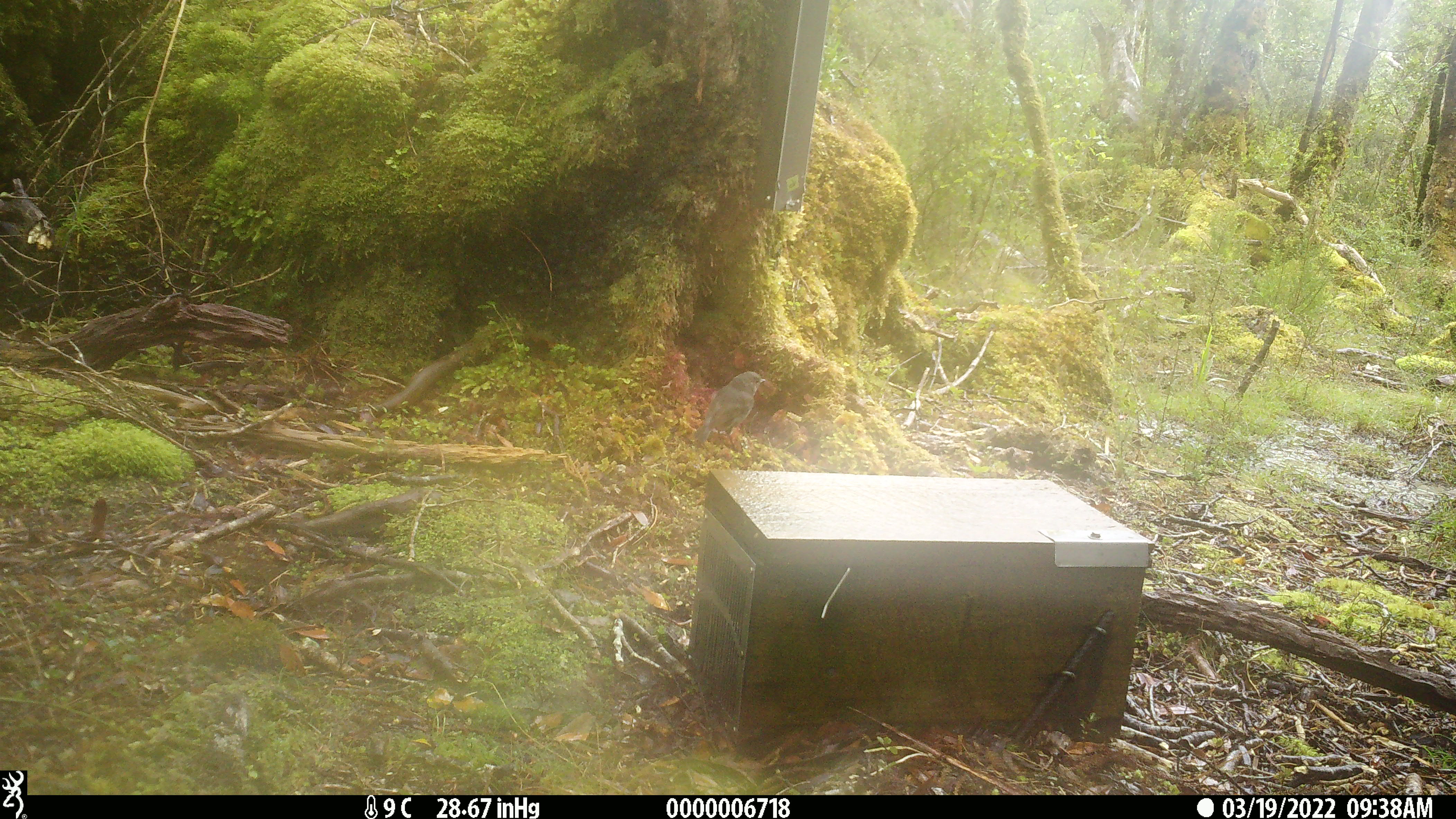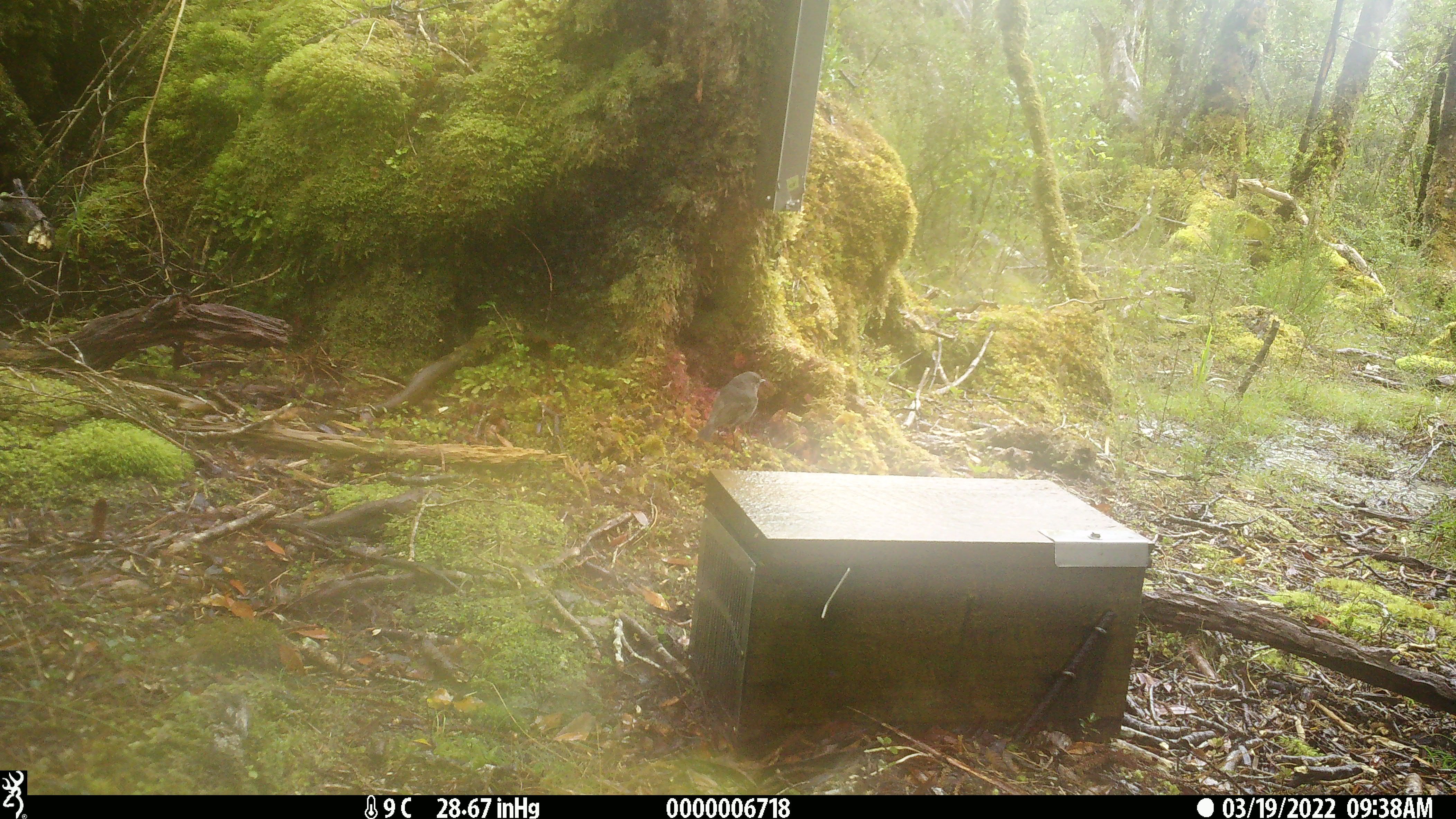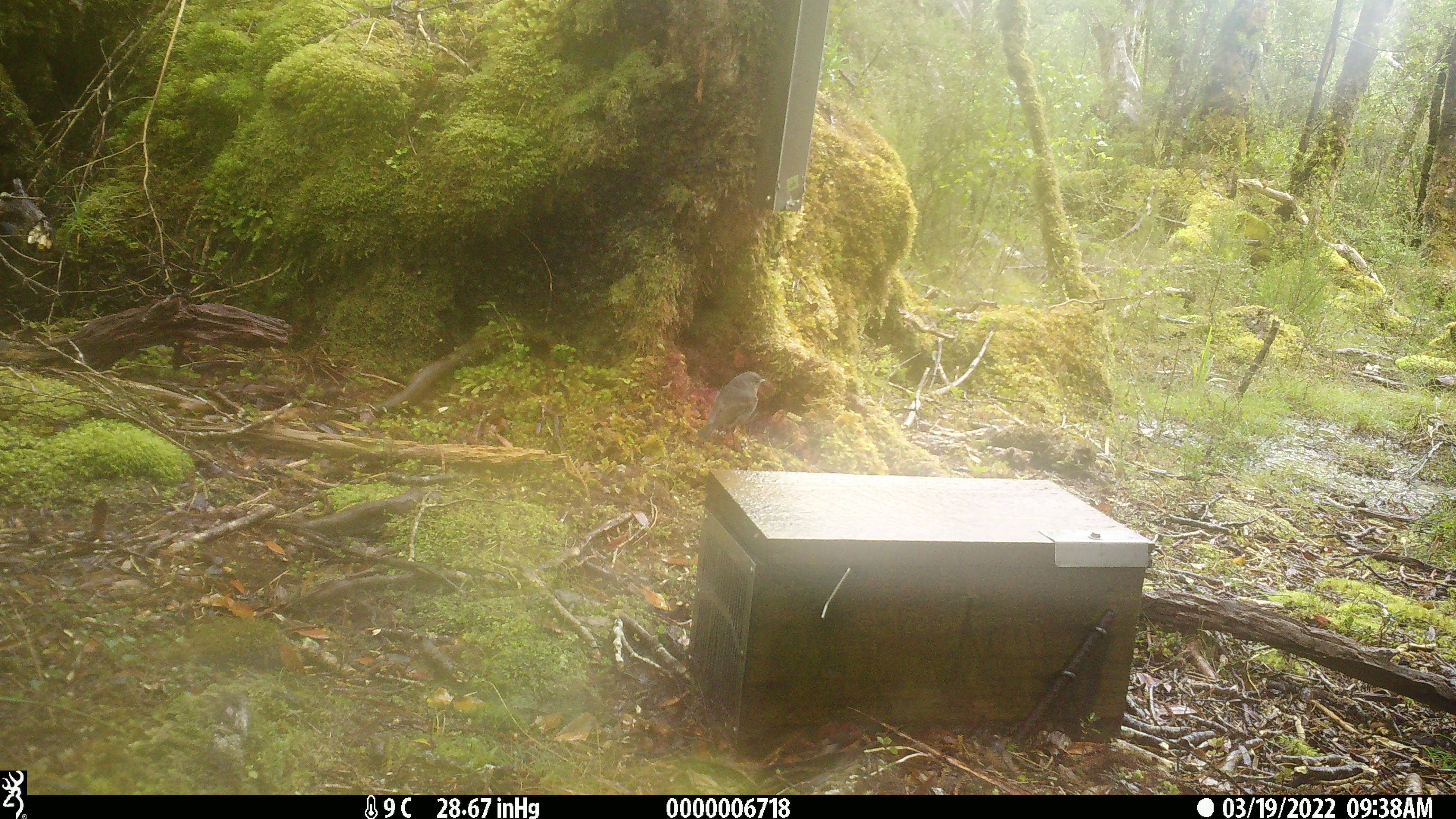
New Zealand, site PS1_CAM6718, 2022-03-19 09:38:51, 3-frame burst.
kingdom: Animalia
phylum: Chordata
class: Aves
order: Passeriformes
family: Petroicidae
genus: Petroica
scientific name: Petroica australis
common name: new zealand robin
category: robin